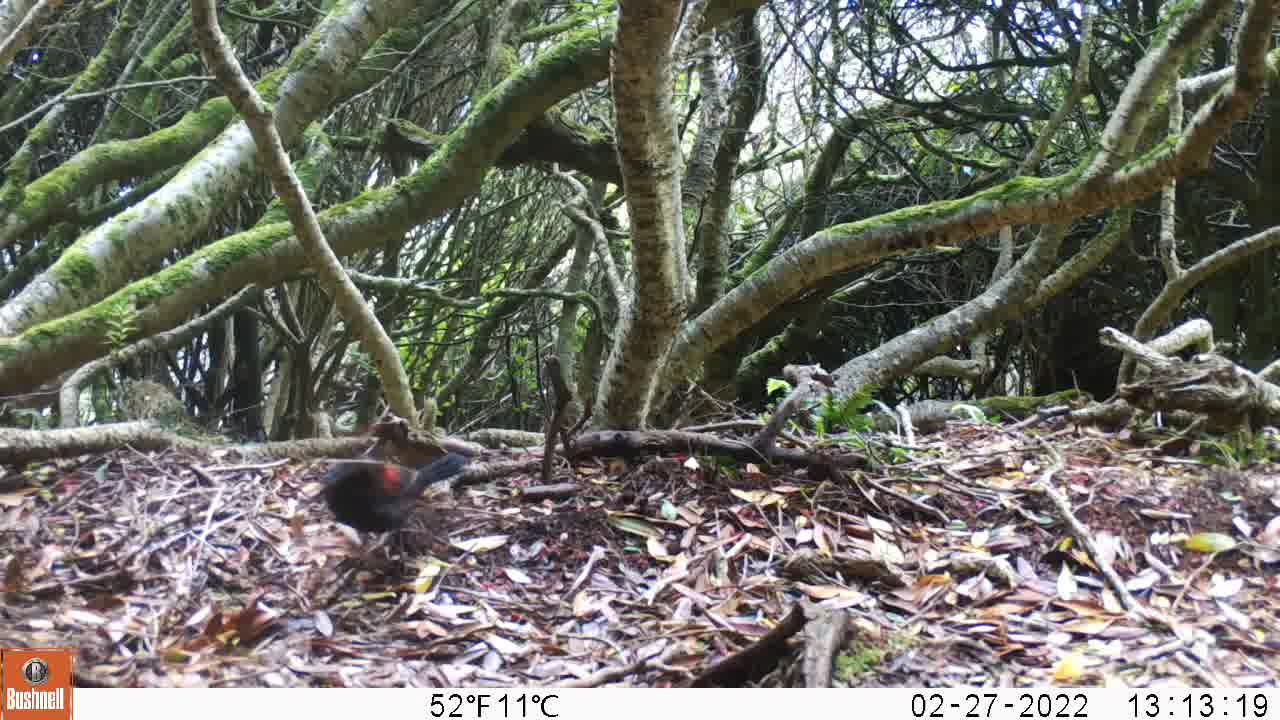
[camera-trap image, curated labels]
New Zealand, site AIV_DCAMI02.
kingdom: Animalia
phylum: Chordata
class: Aves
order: Passeriformes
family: Turdidae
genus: Turdus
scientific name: Turdus merula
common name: eurasian blackbird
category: blackbird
Blackbird (eurasian blackbird) (Turdus merula).